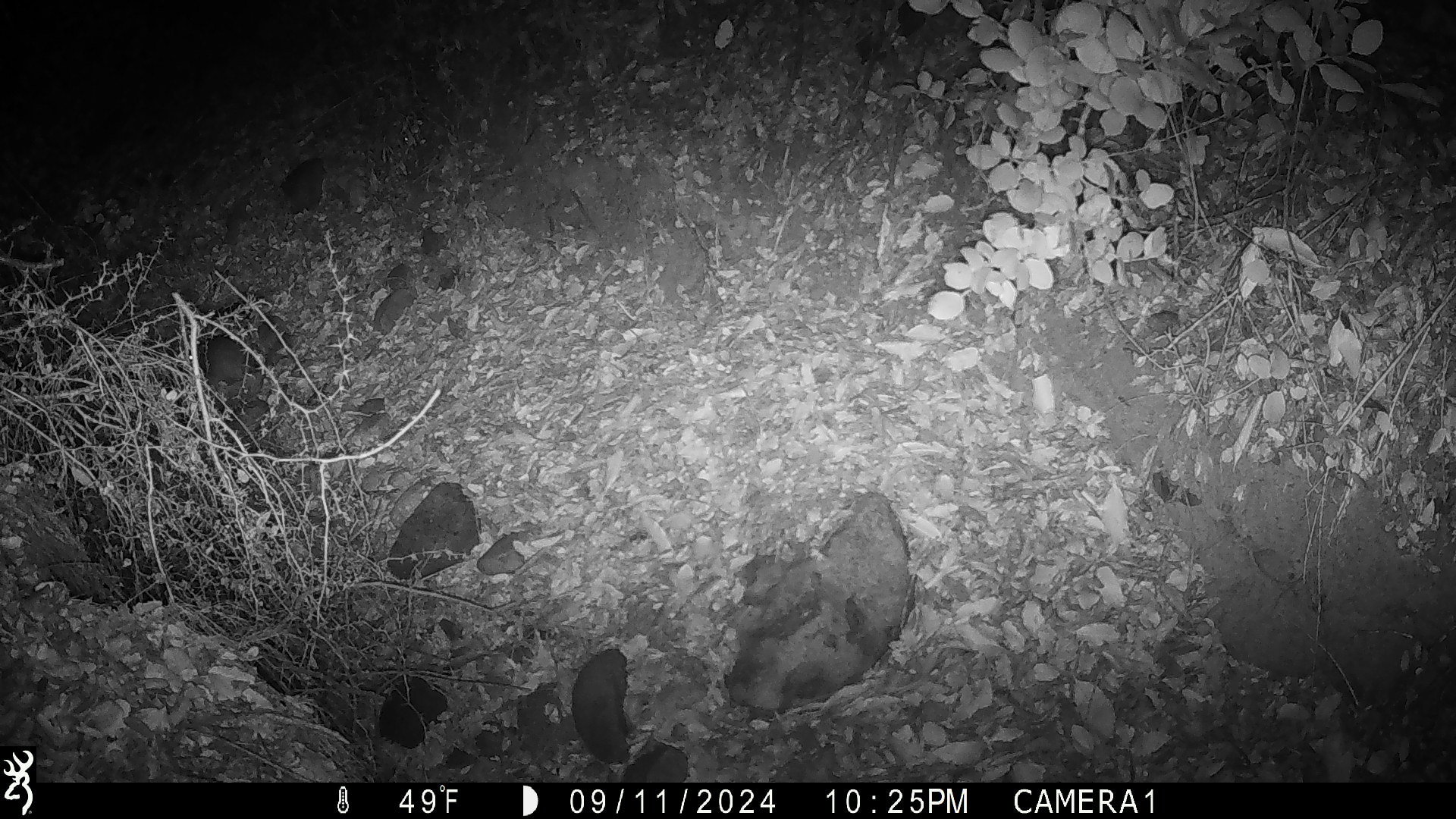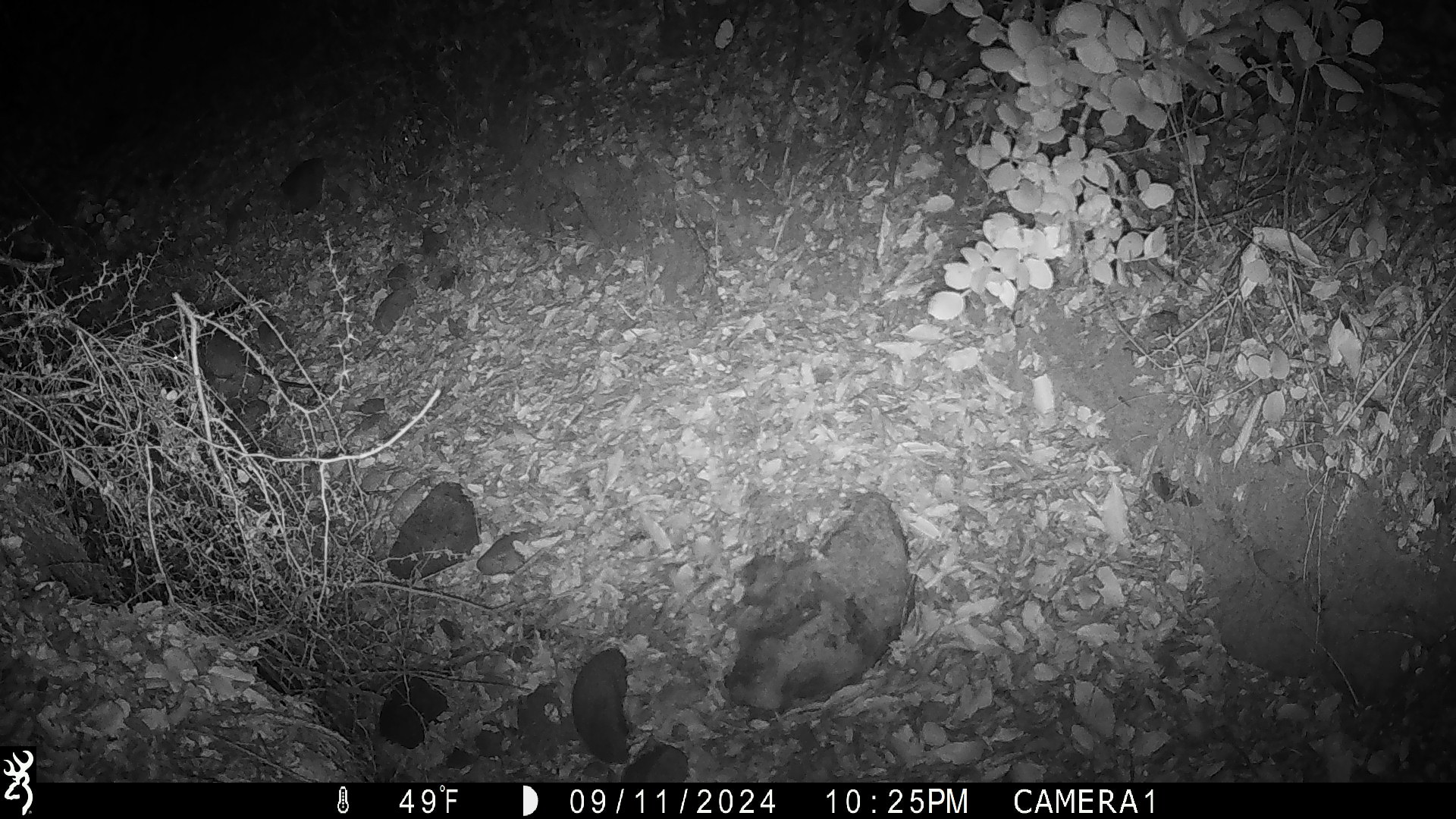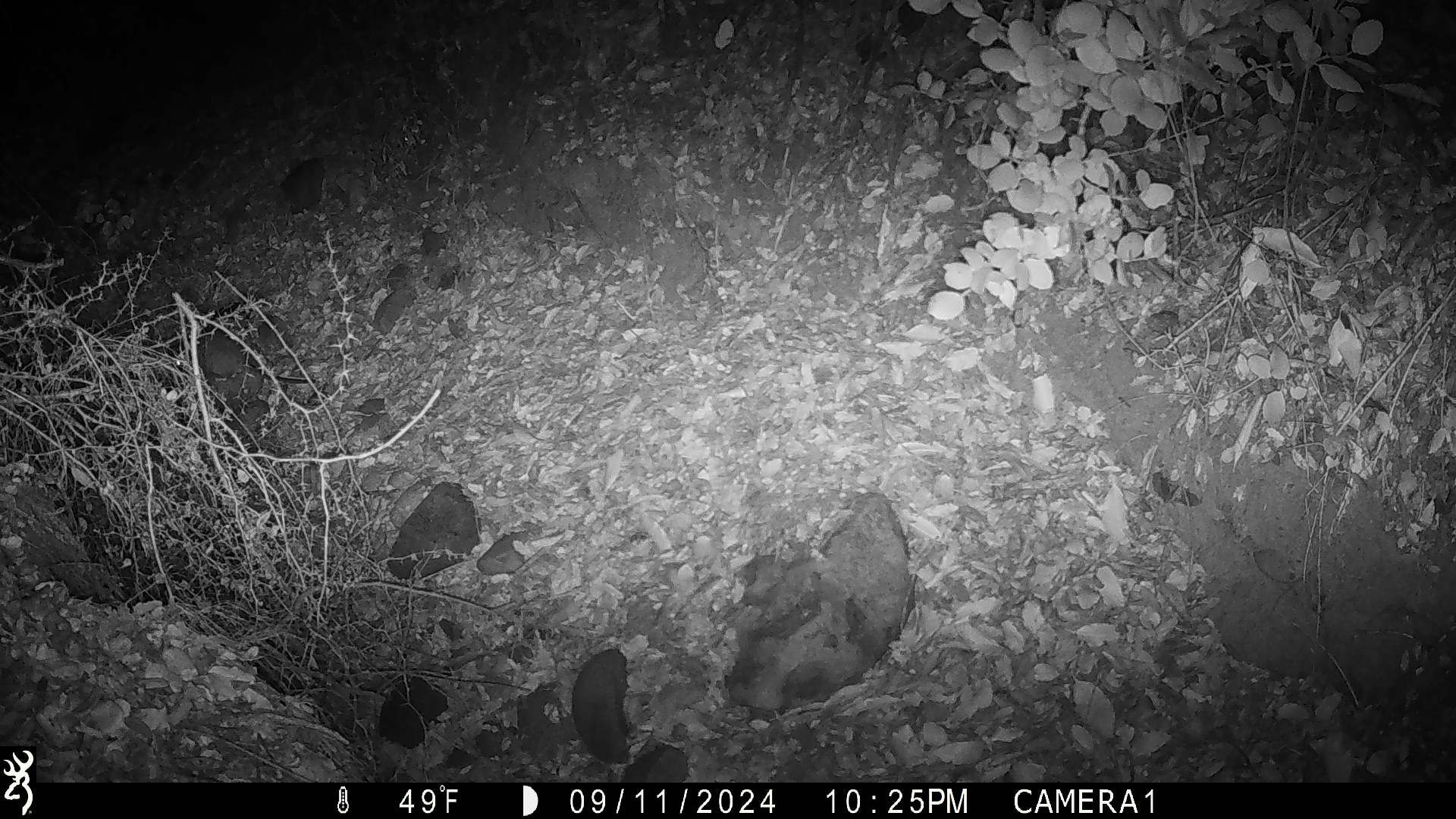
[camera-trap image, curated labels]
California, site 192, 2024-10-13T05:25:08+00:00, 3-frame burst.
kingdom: Animalia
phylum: Chordata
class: Mammalia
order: Rodentia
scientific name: Rodentia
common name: mouse or rat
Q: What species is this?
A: Mouse or rat (Rodentia).